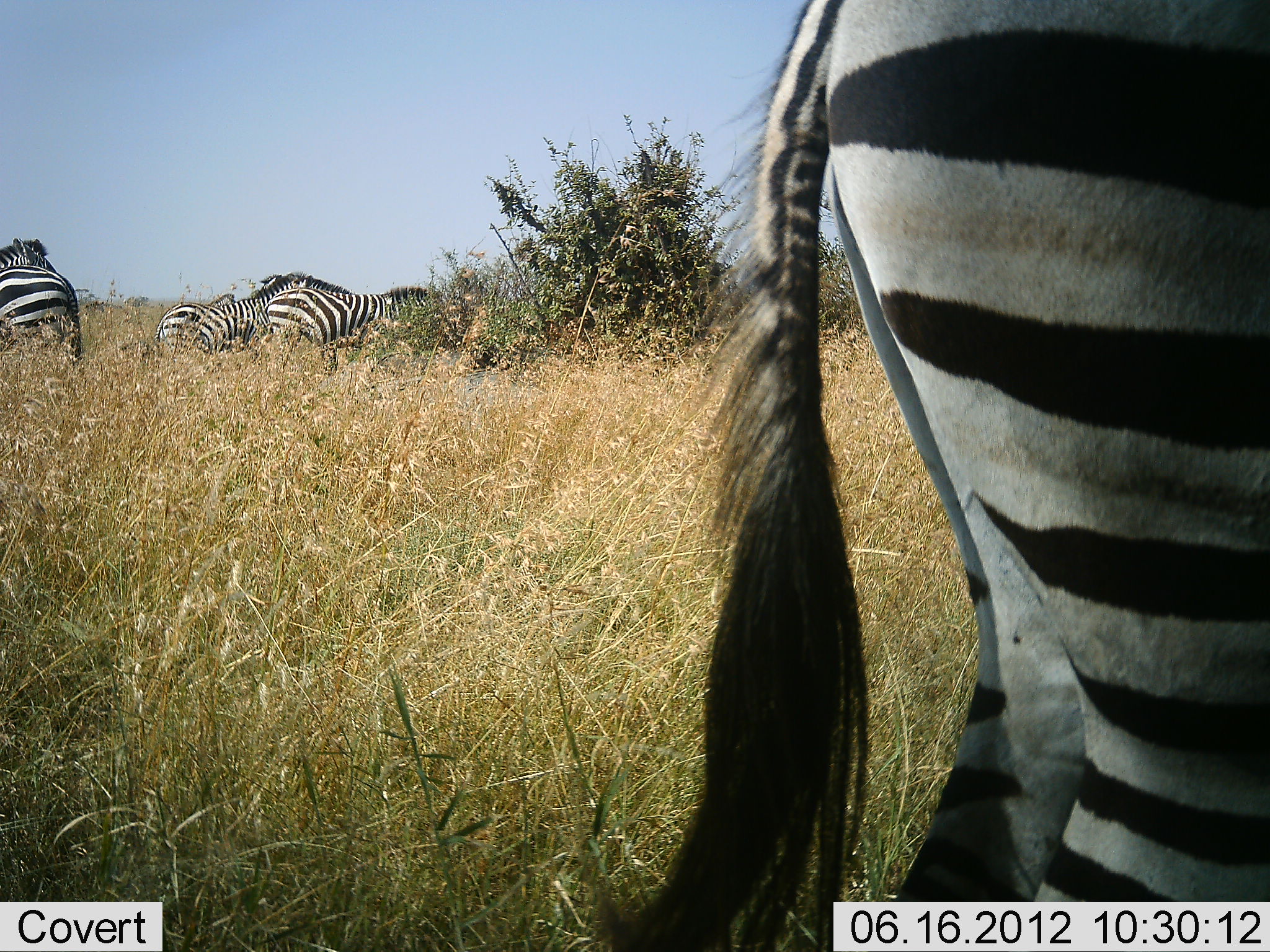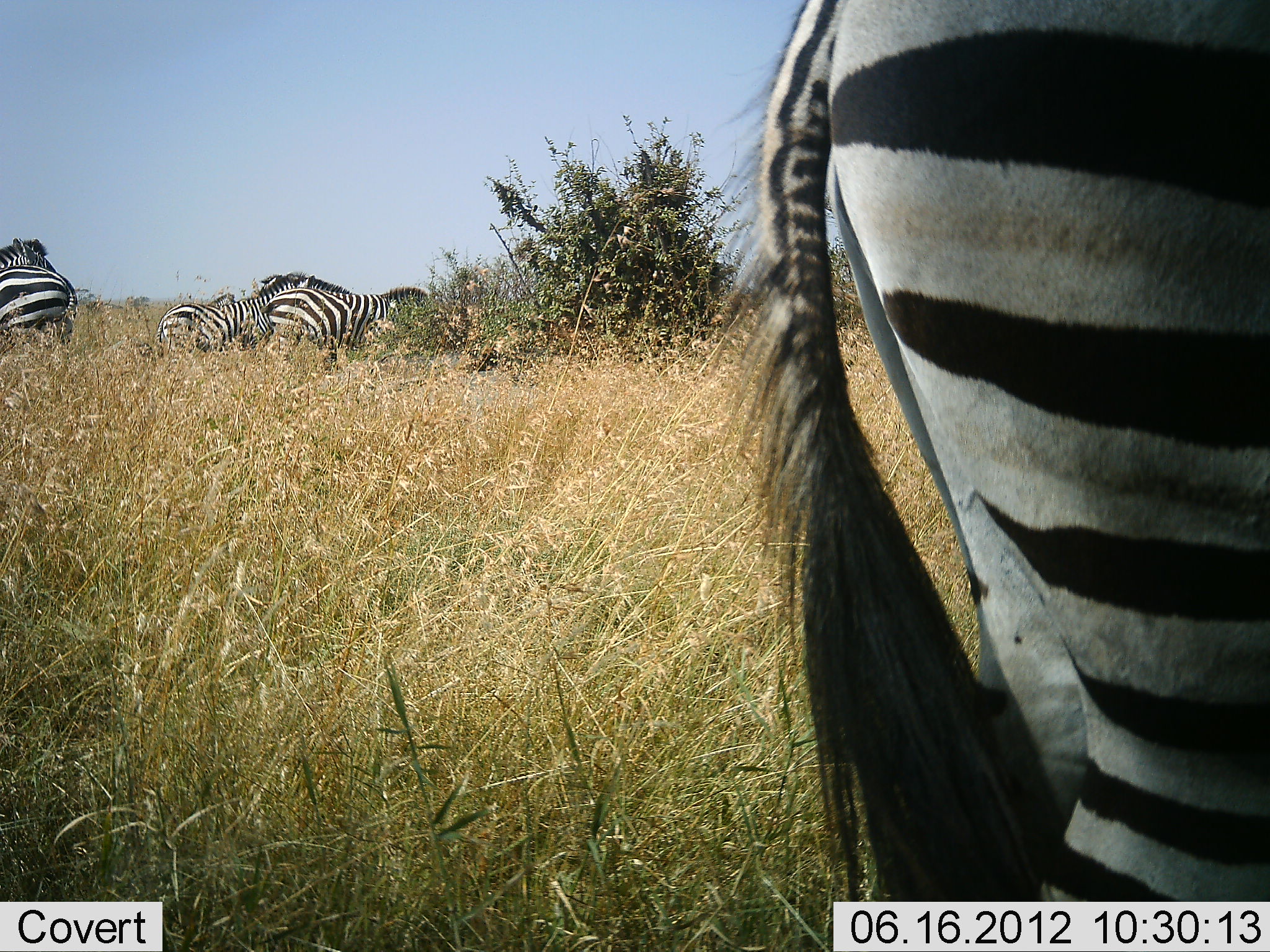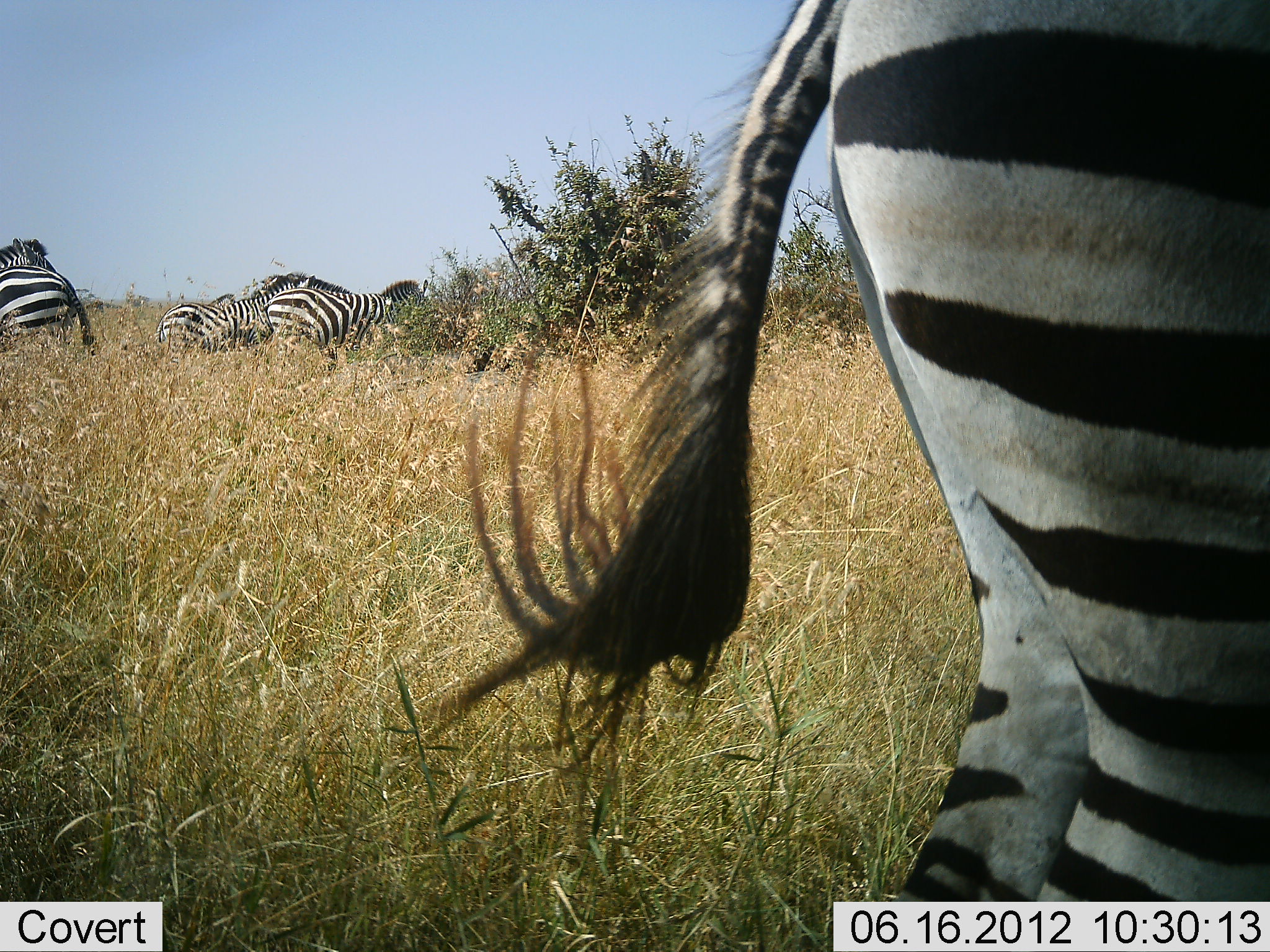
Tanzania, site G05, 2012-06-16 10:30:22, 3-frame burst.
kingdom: Animalia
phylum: Chordata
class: Mammalia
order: Perissodactyla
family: Equidae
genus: Equus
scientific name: Equus quagga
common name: plains zebra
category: zebra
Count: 6.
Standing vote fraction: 90%.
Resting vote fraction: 10%.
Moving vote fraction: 10%.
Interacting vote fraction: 10%.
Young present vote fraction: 0%.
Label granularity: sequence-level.